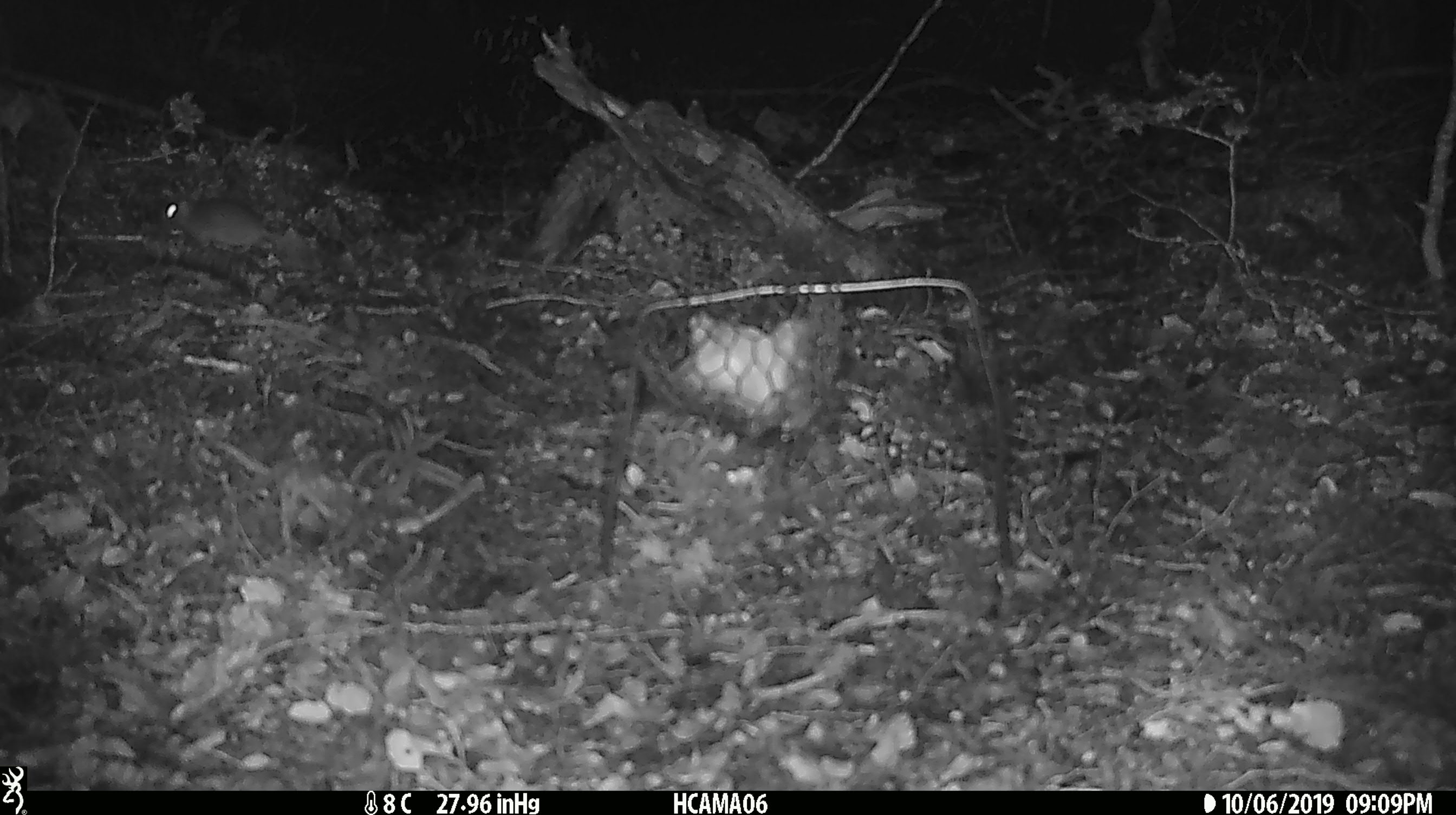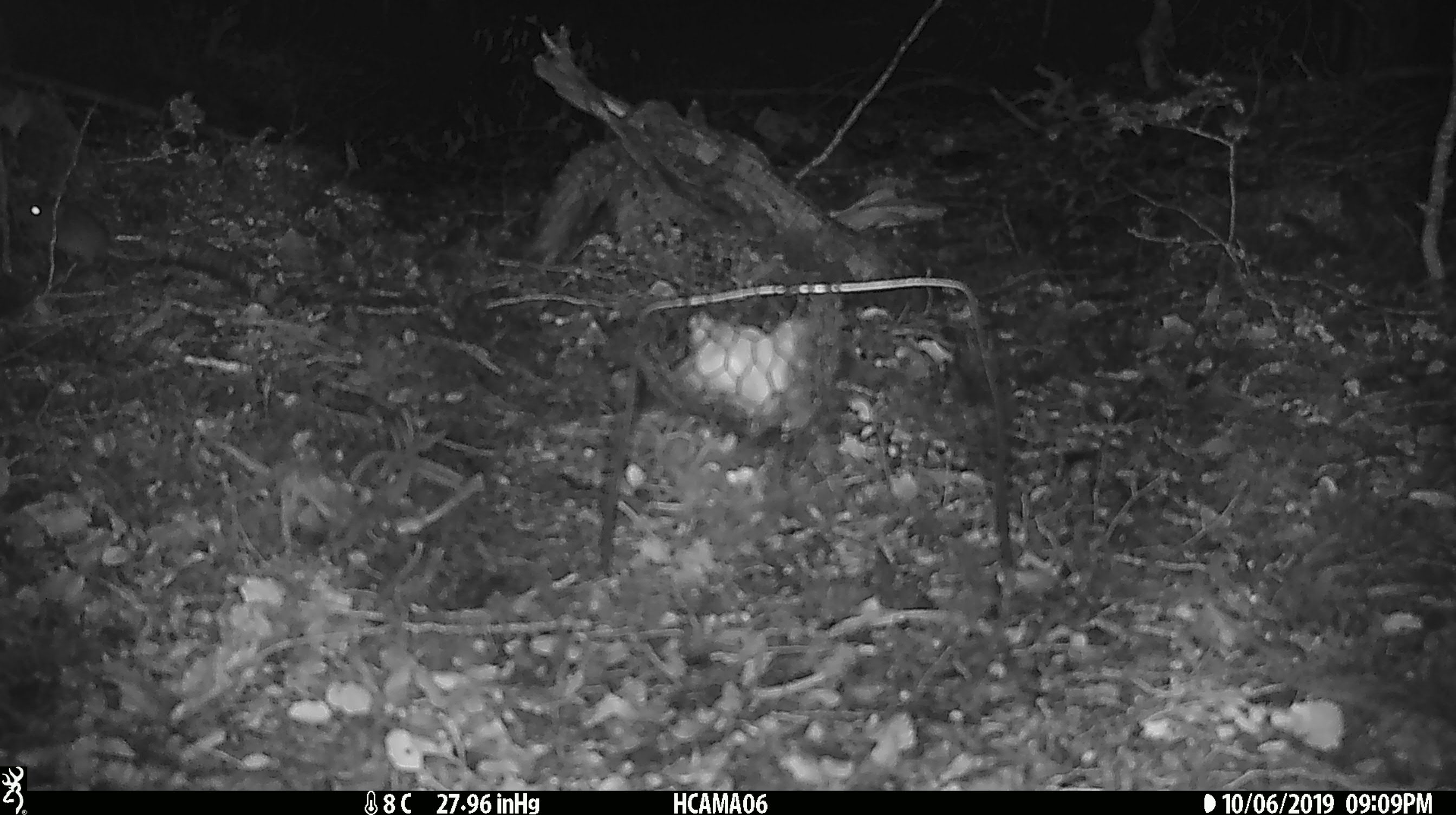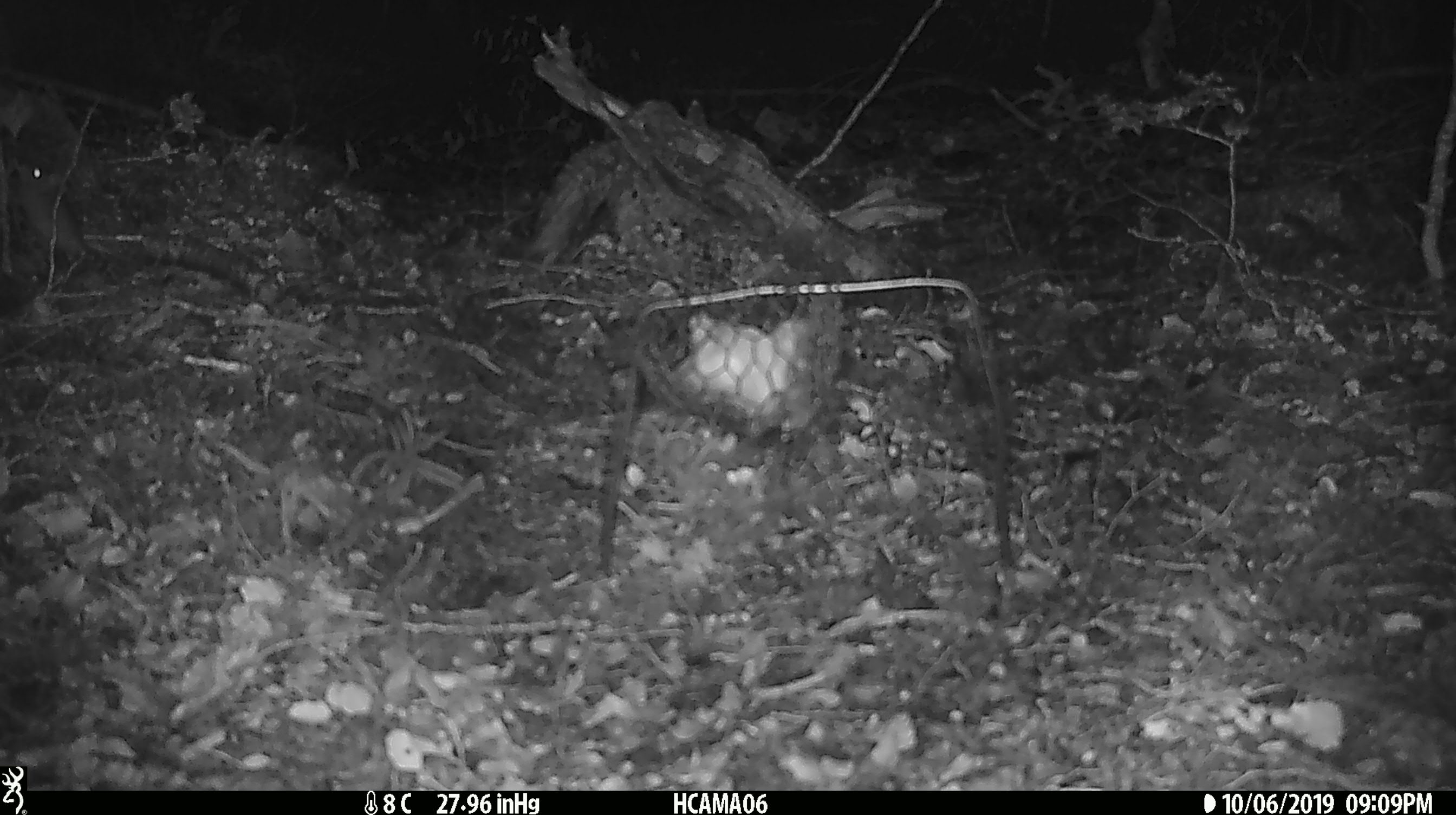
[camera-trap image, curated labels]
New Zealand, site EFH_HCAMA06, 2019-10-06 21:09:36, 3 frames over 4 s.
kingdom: Animalia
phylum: Chordata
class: Mammalia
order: Rodentia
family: Muridae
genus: Mus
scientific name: Mus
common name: mouse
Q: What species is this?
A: Mouse (Mus).